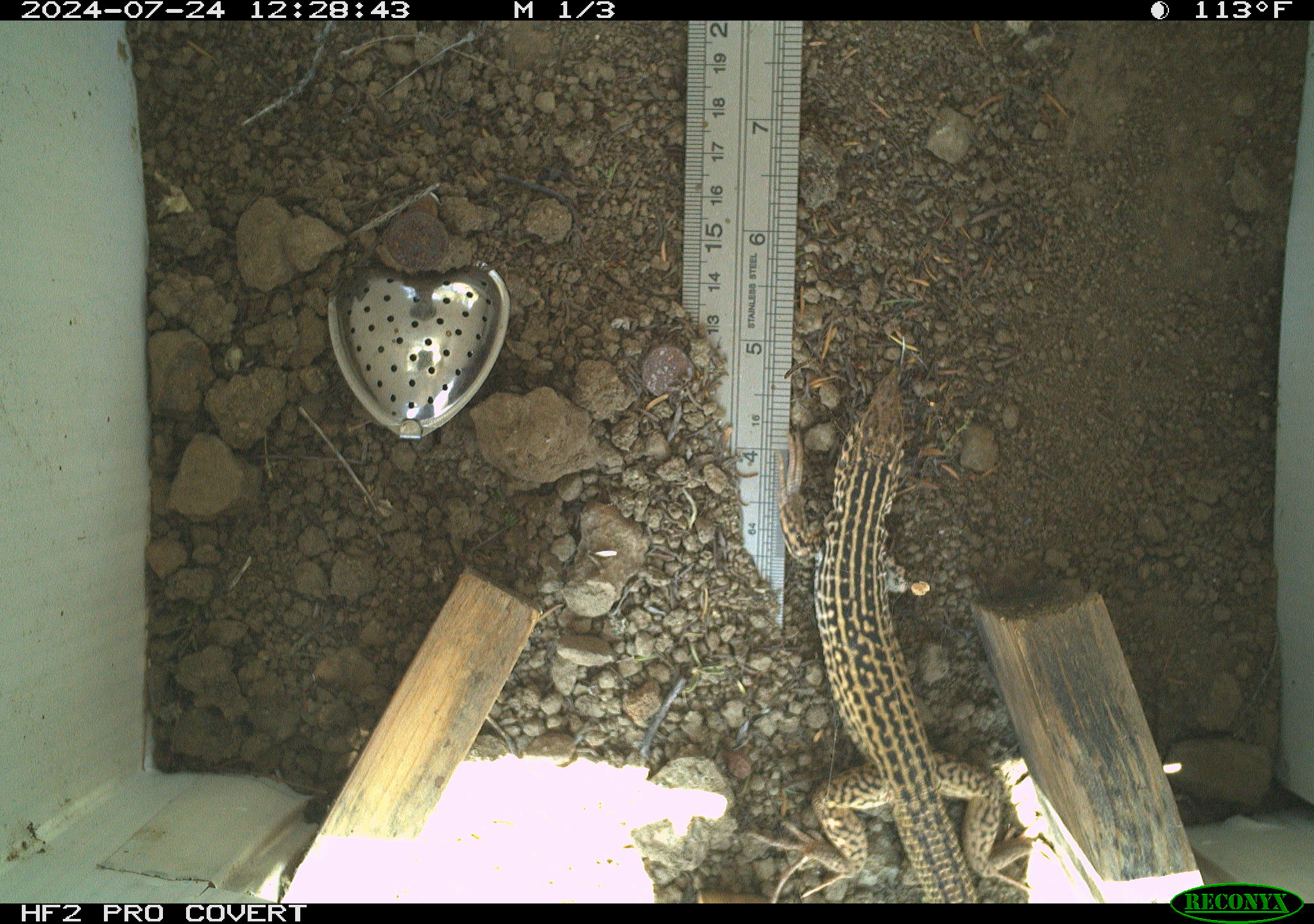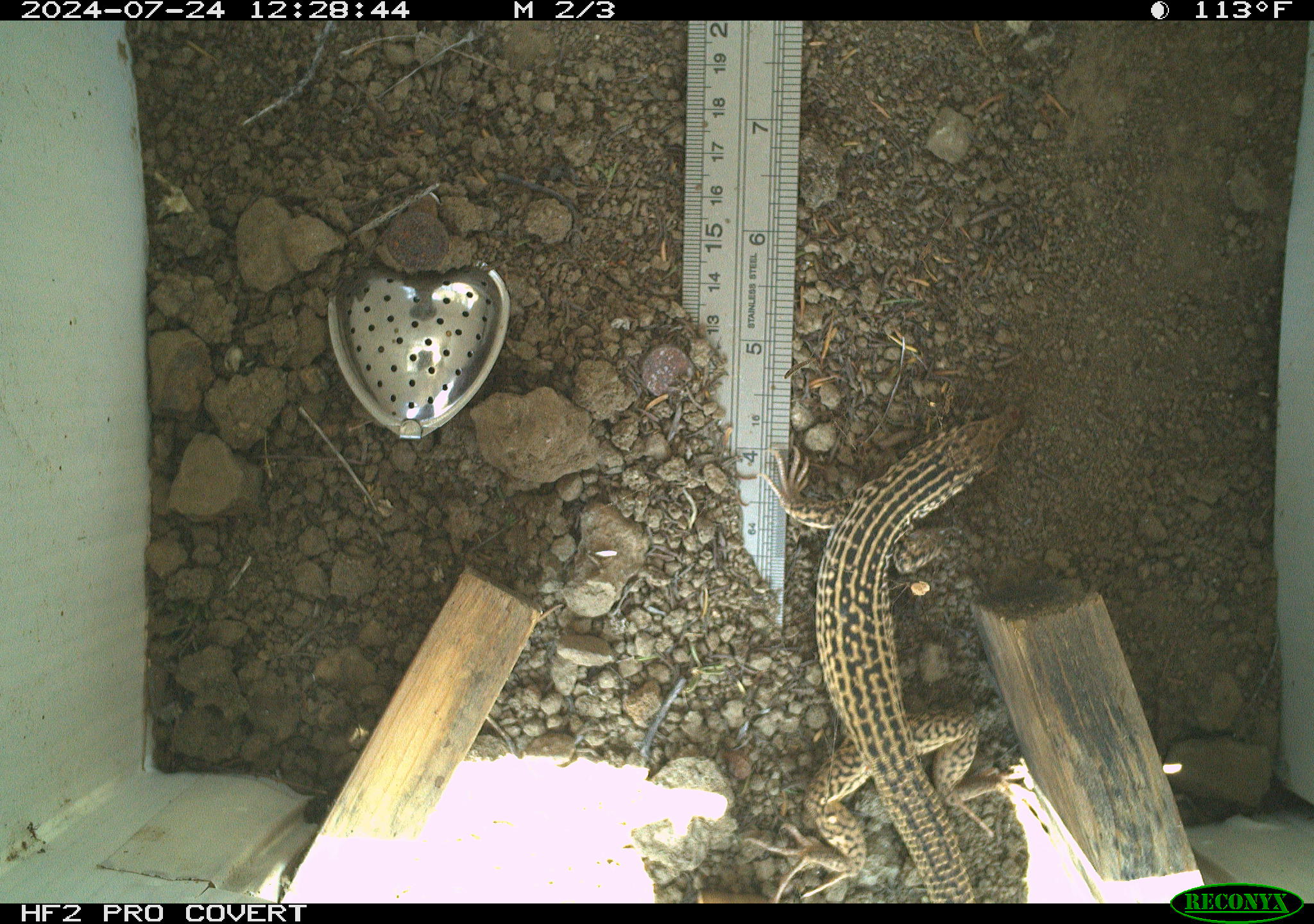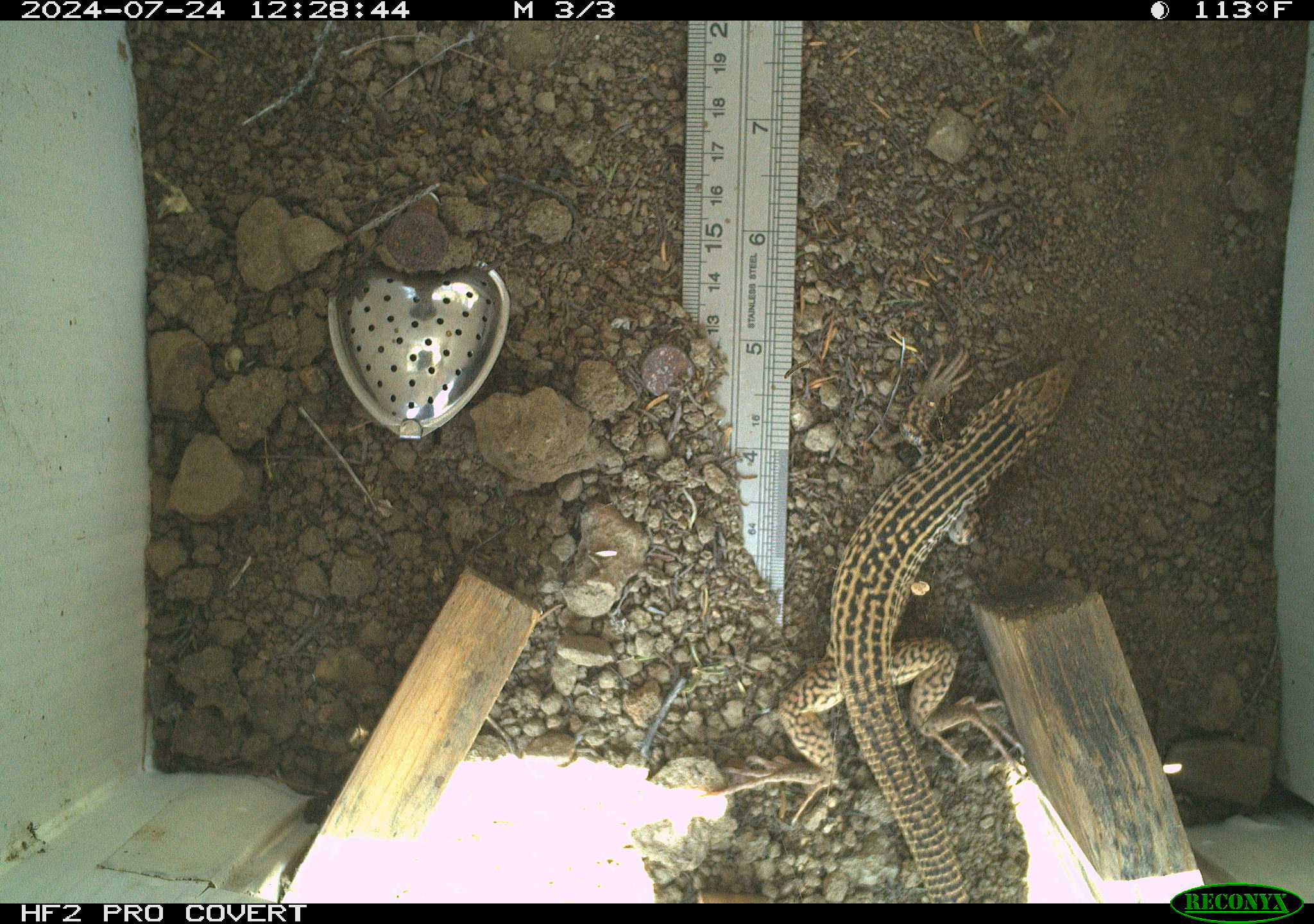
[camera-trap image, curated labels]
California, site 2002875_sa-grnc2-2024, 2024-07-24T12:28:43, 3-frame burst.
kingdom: Animalia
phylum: Chordata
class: Reptilia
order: Squamata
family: Teiidae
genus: Aspidoscelis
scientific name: Aspidoscelis tigris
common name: western whiptail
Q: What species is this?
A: Western whiptail (Aspidoscelis tigris).